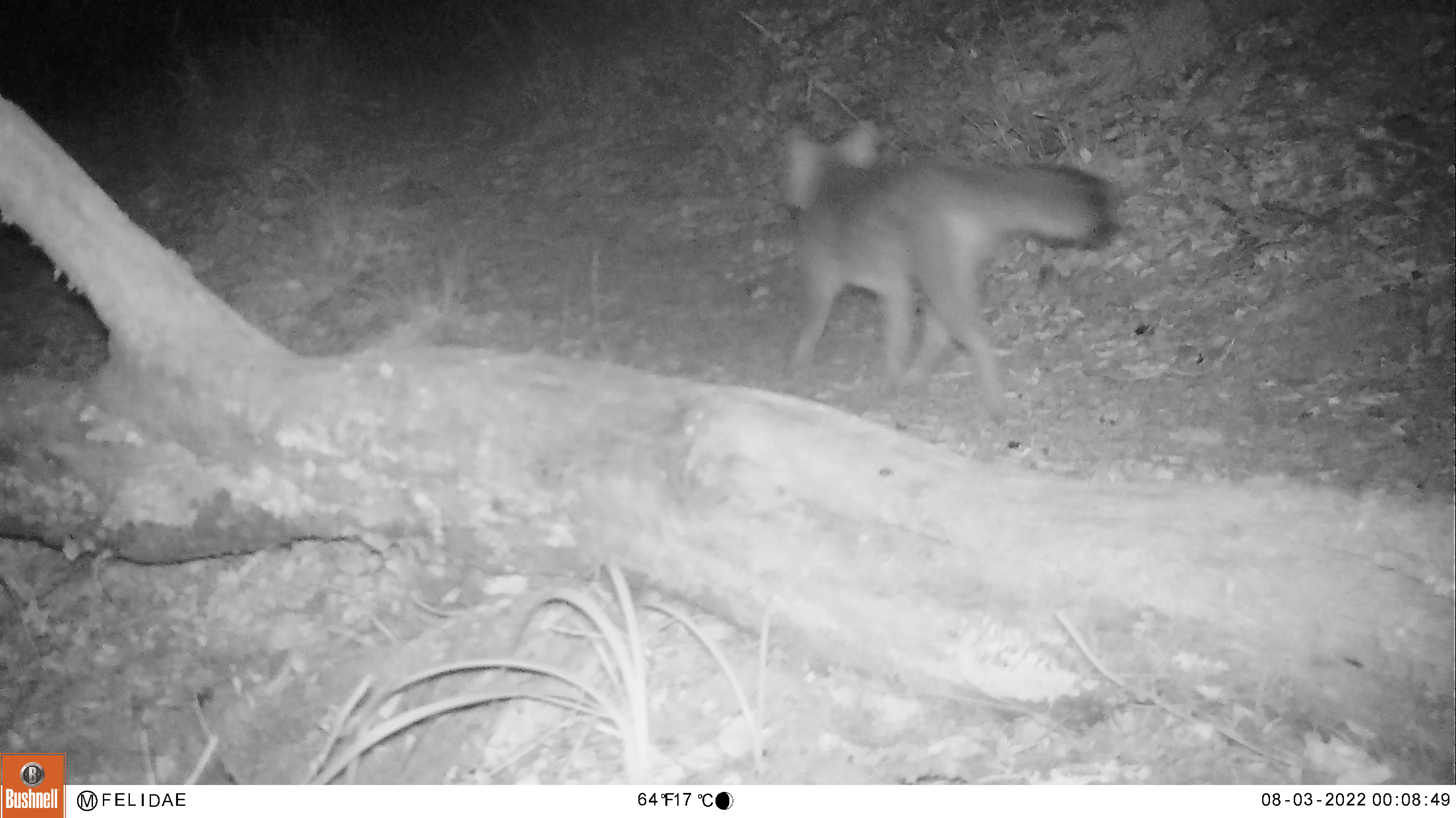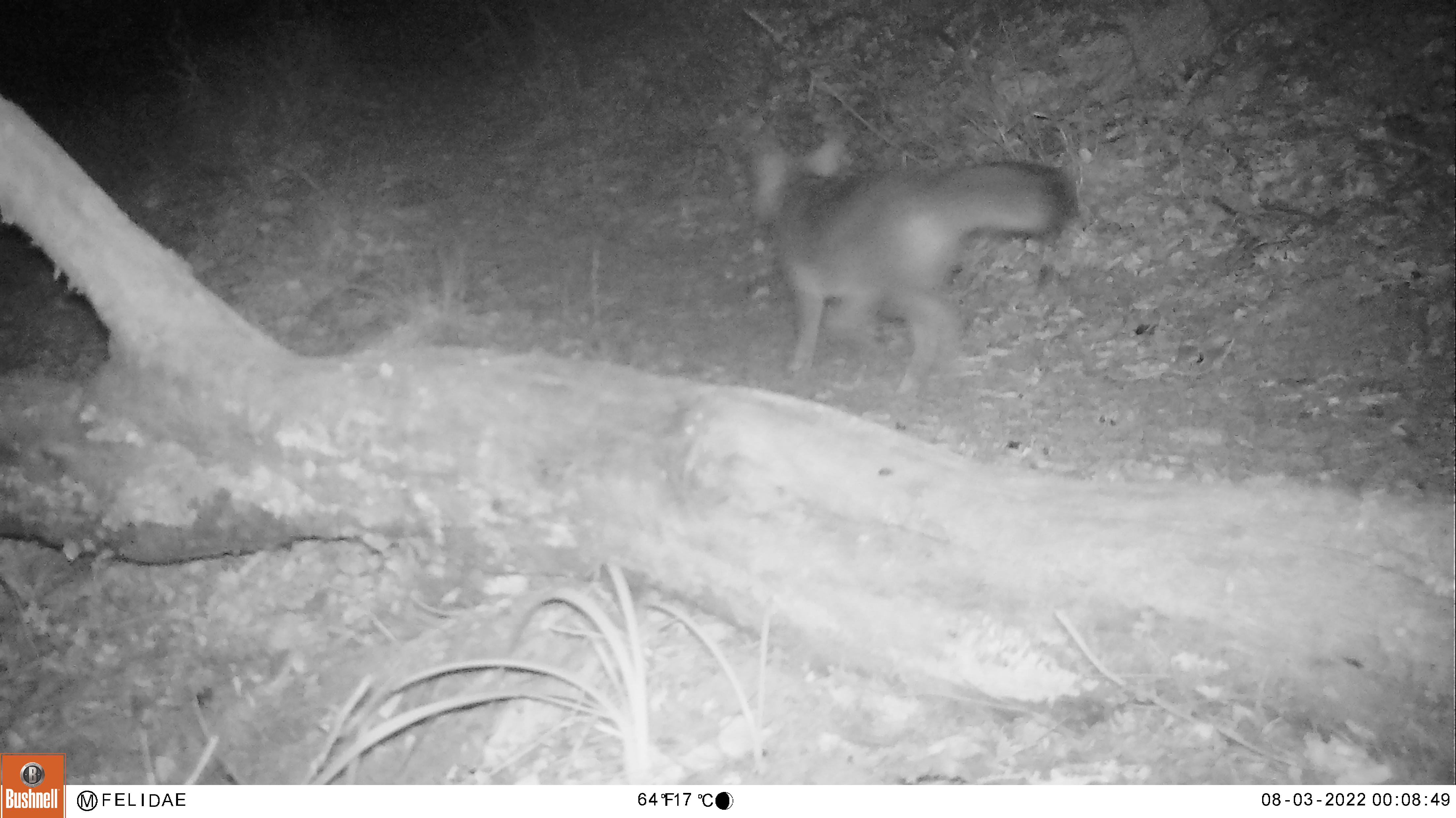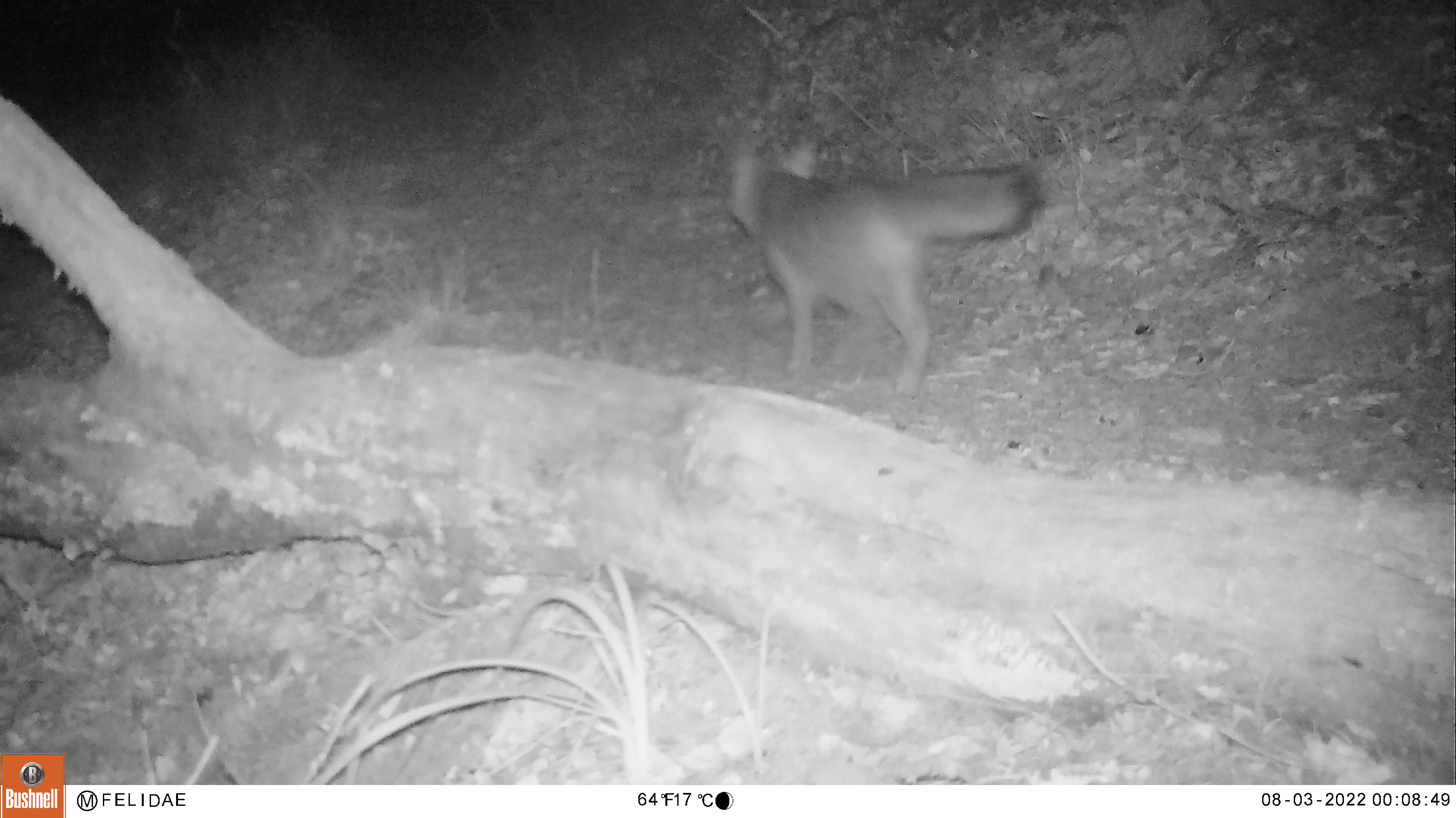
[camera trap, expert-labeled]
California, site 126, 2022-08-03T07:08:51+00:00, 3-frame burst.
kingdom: Animalia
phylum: Chordata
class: Mammalia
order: Carnivora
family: Canidae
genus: Urocyon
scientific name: Urocyon cinereoargenteus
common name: gray fox